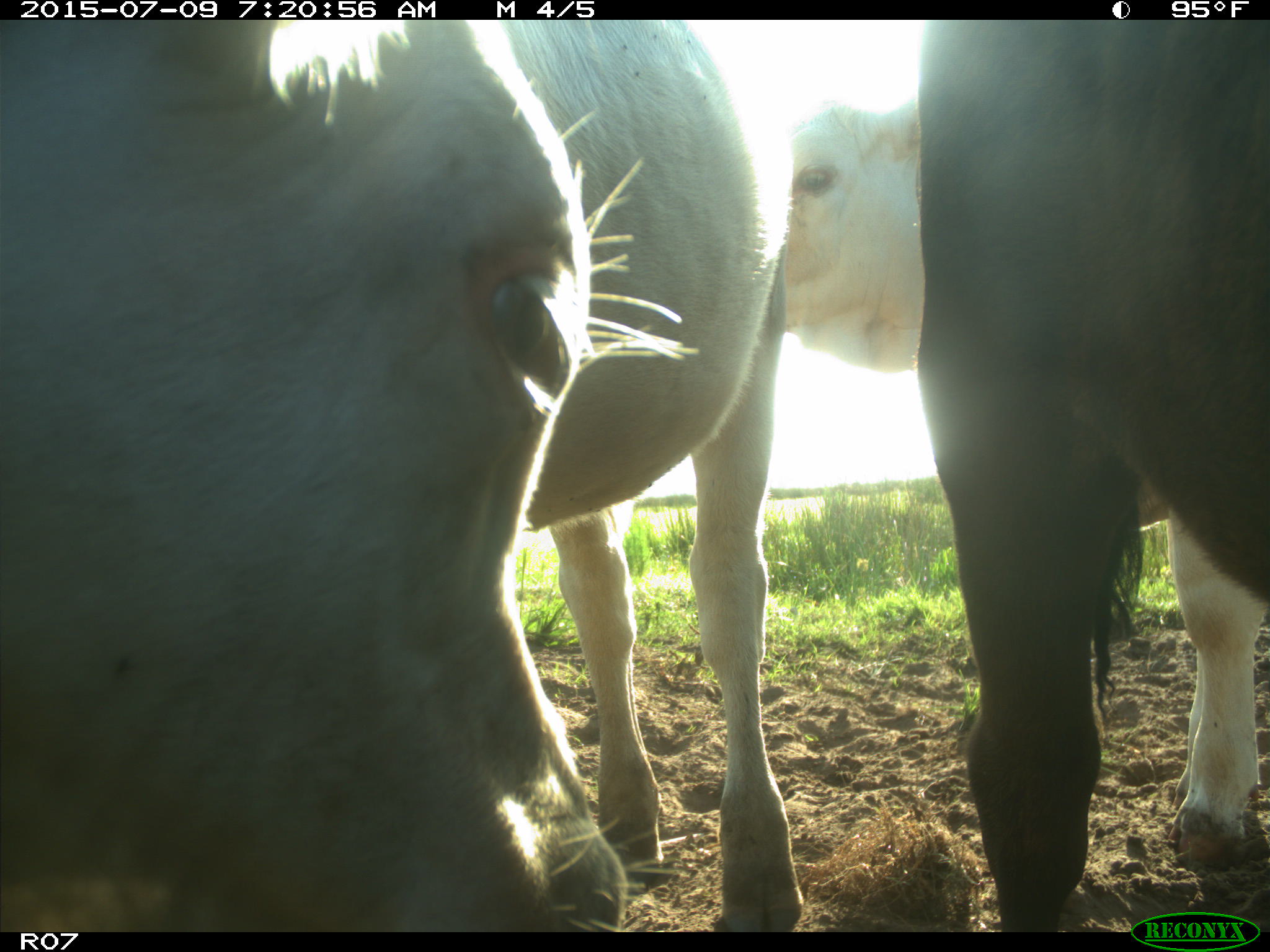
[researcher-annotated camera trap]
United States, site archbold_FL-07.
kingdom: Animalia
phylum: Chordata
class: Mammalia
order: Artiodactyla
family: Bovidae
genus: Bos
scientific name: Bos taurus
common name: domestic cow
Bos taurus (domestic cow).